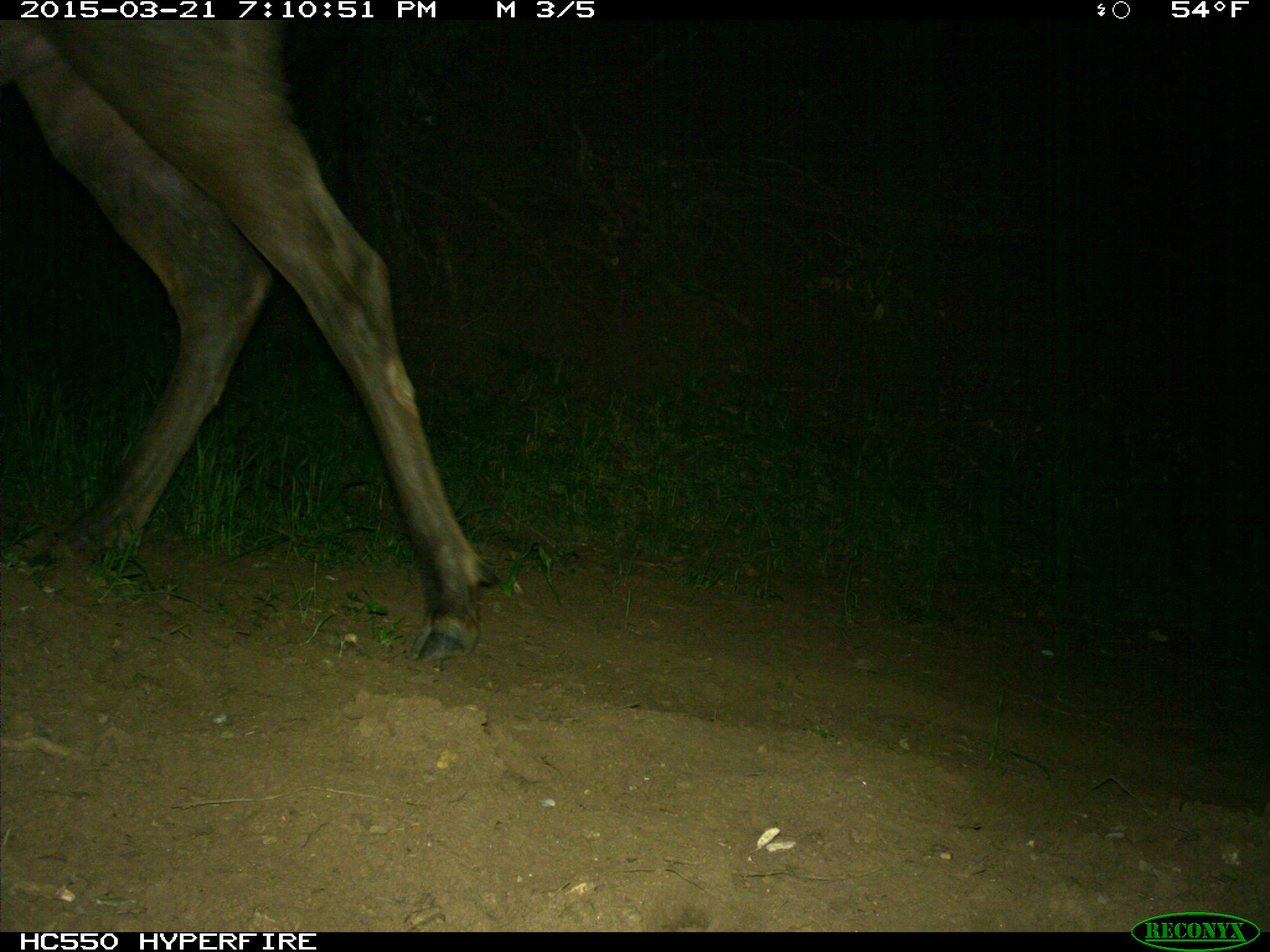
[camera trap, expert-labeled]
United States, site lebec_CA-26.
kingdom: Animalia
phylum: Chordata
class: Mammalia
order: Artiodactyla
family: Cervidae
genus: Cervus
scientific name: Cervus canadensis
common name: elk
Cervus canadensis (elk).